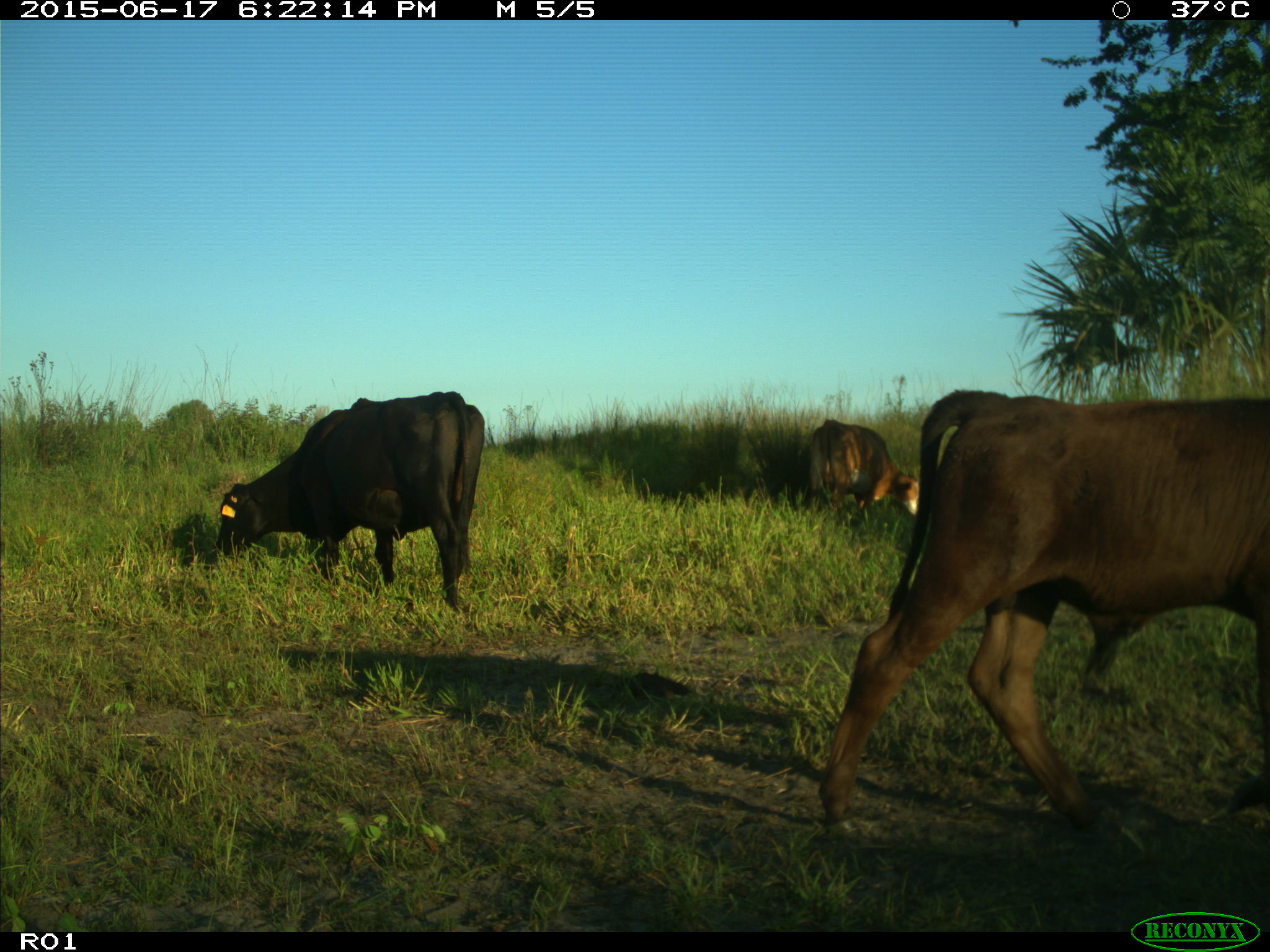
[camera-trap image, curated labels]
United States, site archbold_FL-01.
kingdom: Animalia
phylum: Chordata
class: Mammalia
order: Artiodactyla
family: Bovidae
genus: Bos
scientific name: Bos taurus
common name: domestic cow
Bos taurus (domestic cow).